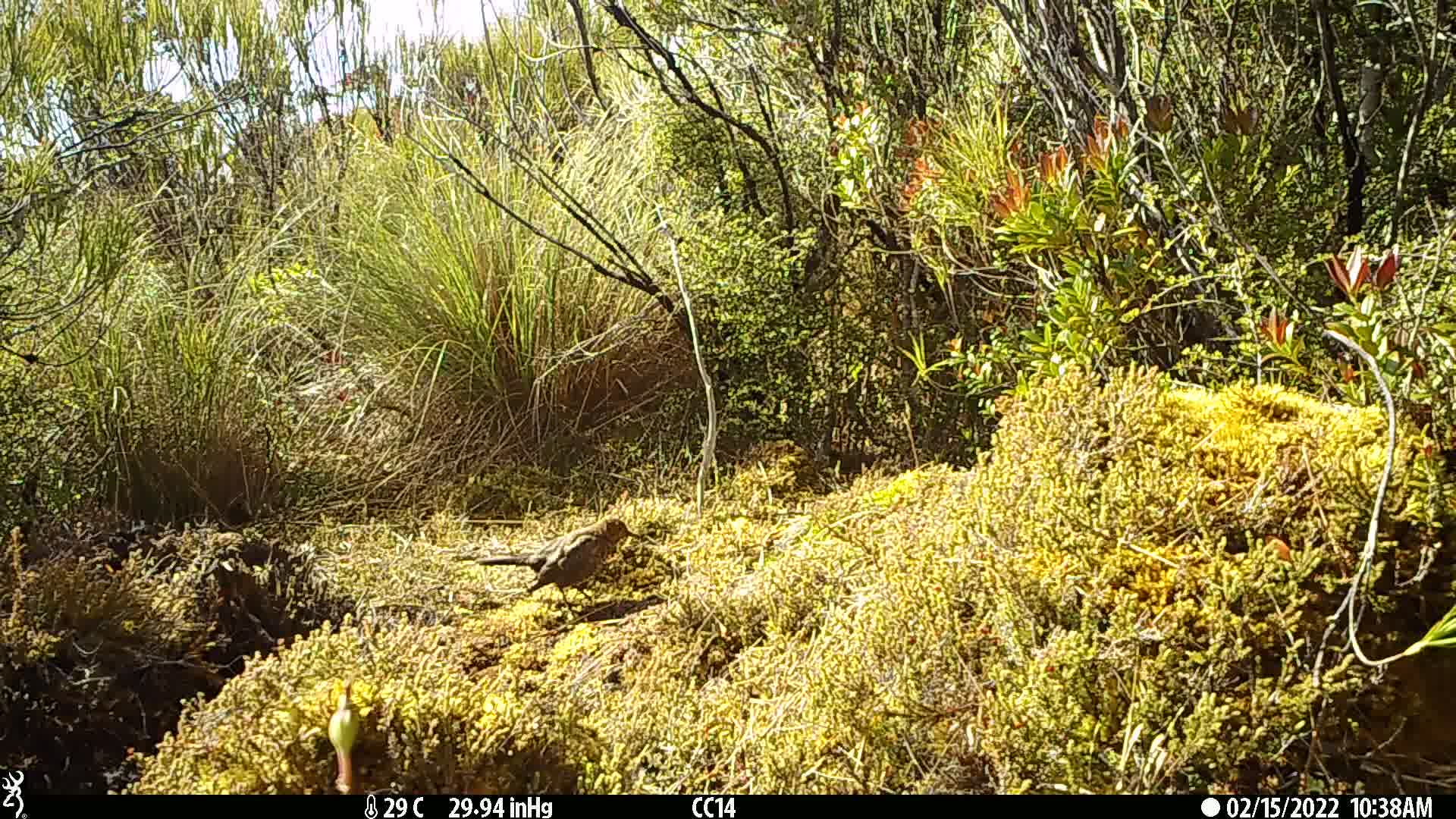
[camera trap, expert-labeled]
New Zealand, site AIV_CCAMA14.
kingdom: Animalia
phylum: Chordata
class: Aves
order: Passeriformes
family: Turdidae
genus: Turdus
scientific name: Turdus merula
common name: eurasian blackbird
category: blackbird